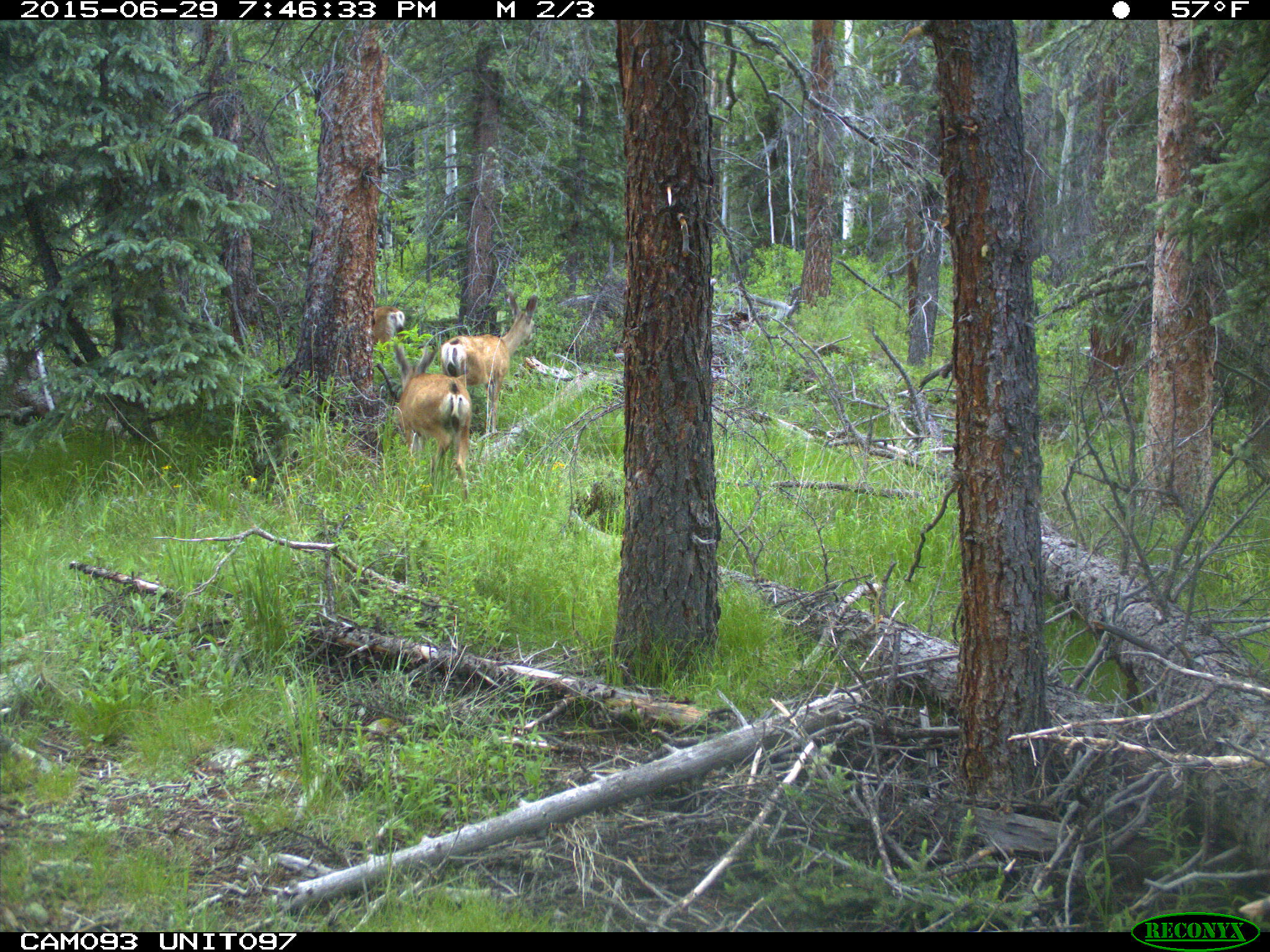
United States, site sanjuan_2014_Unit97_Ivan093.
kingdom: Animalia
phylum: Chordata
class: Mammalia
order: Artiodactyla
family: Cervidae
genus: Odocoileus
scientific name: Odocoileus hemionus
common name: mule deer